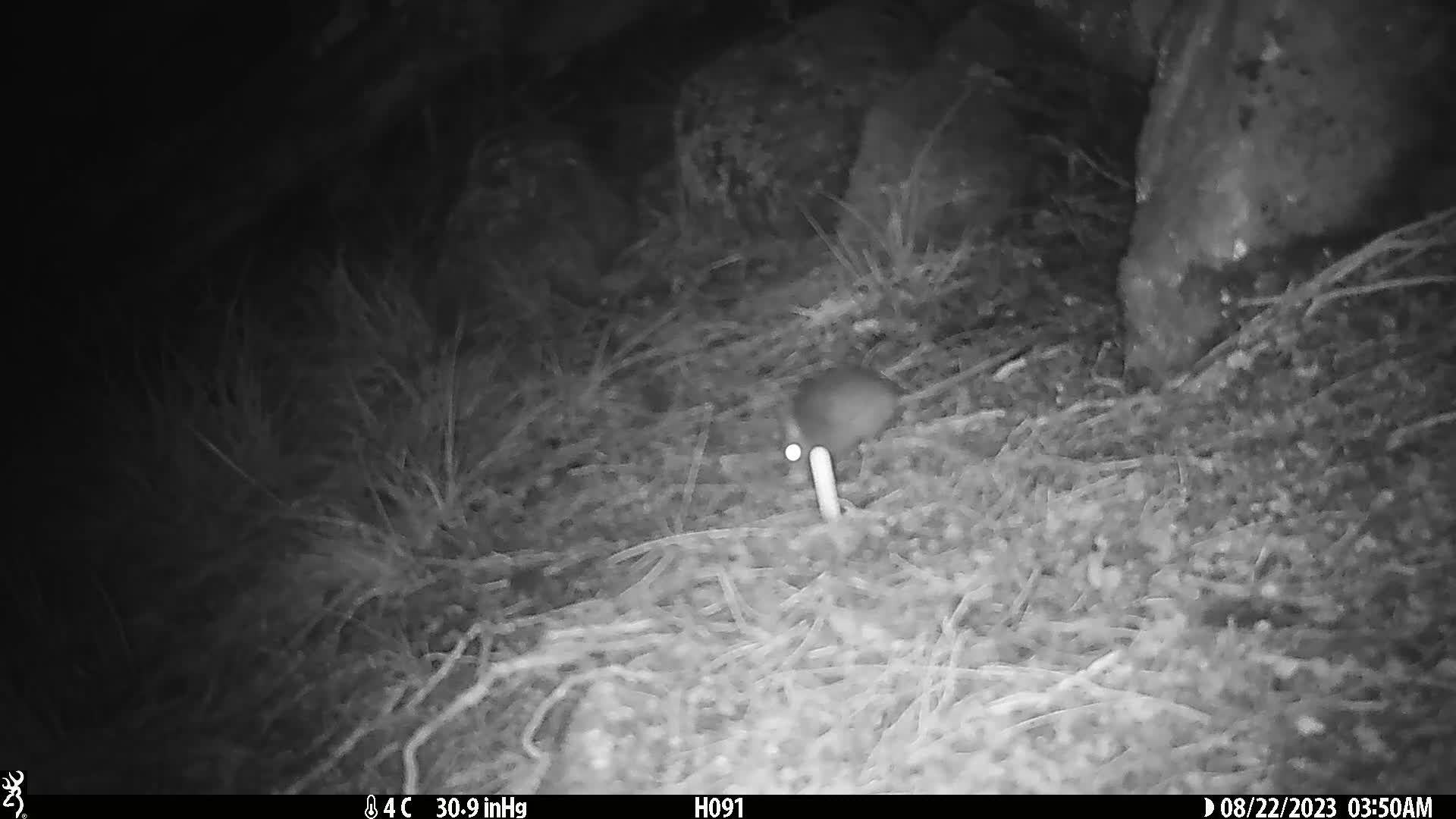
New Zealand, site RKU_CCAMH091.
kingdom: Animalia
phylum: Chordata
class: Mammalia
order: Rodentia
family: Muridae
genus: Rattus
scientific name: Rattus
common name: rat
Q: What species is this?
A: Rat (Rattus).